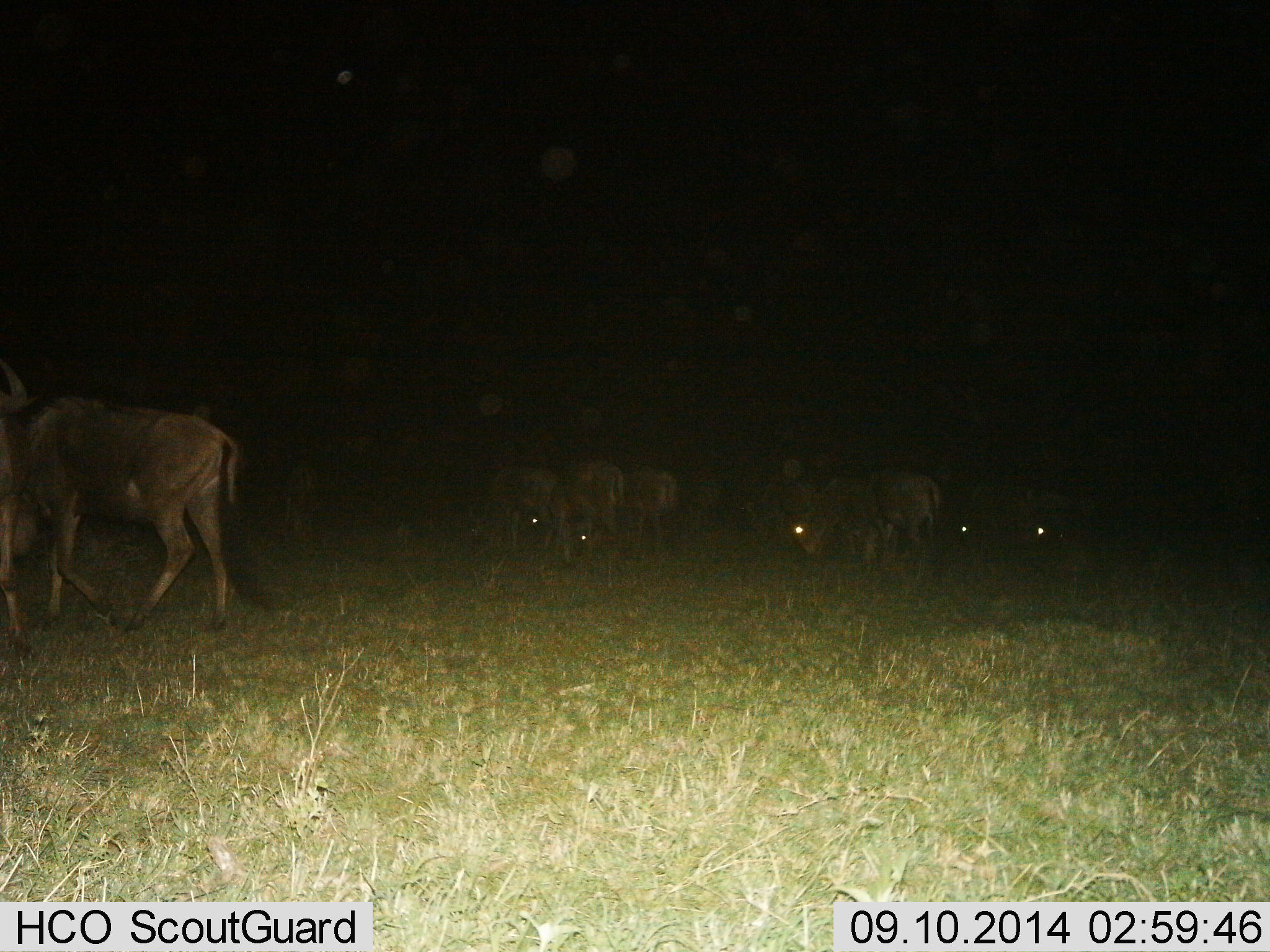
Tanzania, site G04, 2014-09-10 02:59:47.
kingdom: Animalia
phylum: Chordata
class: Mammalia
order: Artiodactyla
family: Bovidae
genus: Connochaetes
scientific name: Connochaetes taurinus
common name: blue wildebeest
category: wildebeest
Wildebeest (blue wildebeest) (Connochaetes taurinus), count 10. Behavior (volunteer vote fractions): standing 30%, resting 10%, moving 40%, interacting 0%. Young present (vote fraction): 10%. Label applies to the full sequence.